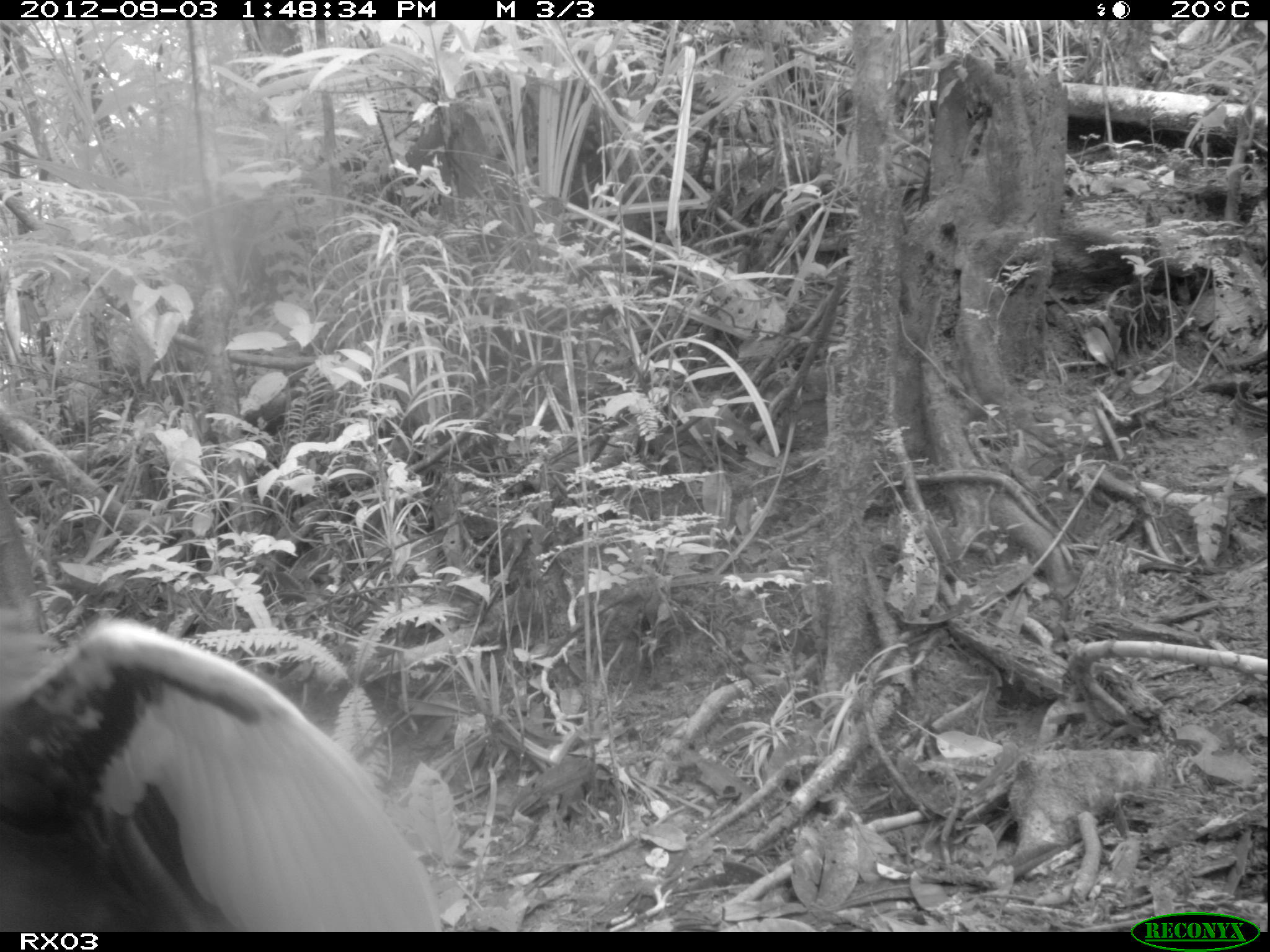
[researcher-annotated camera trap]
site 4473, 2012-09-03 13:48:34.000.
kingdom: Animalia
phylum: Chordata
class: Aves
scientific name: Aves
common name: bird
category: unknown bird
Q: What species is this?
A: Unknown bird (bird) (Aves).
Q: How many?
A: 1.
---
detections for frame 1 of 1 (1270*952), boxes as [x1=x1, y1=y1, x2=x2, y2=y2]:
unknown bird: [x1=0, y1=619, x2=442, y2=931]